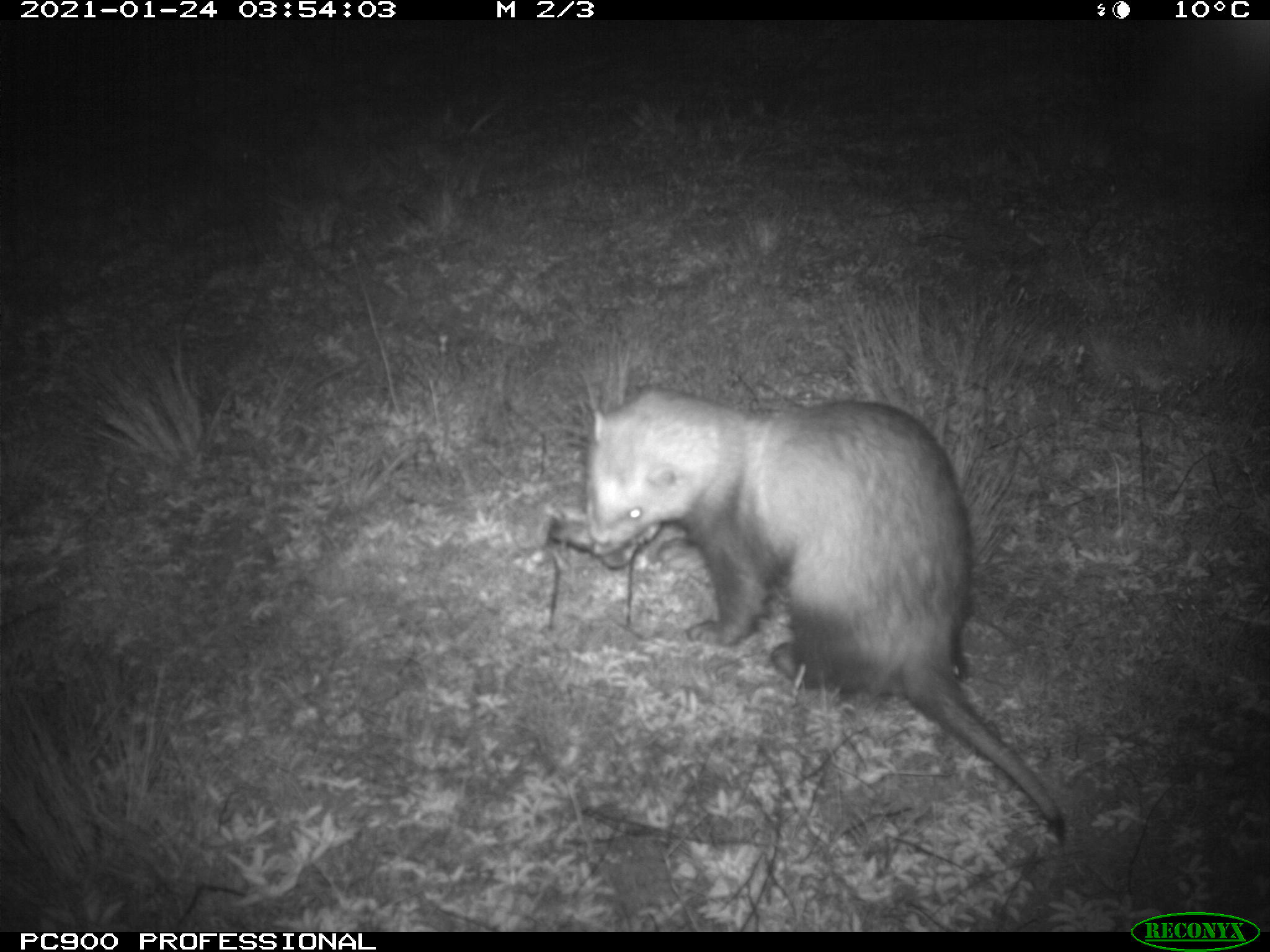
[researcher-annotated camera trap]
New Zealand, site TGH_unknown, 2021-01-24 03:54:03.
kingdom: Animalia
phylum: Chordata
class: Mammalia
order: Carnivora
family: Mustelidae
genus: Mustela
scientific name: Mustela furo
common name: ferret